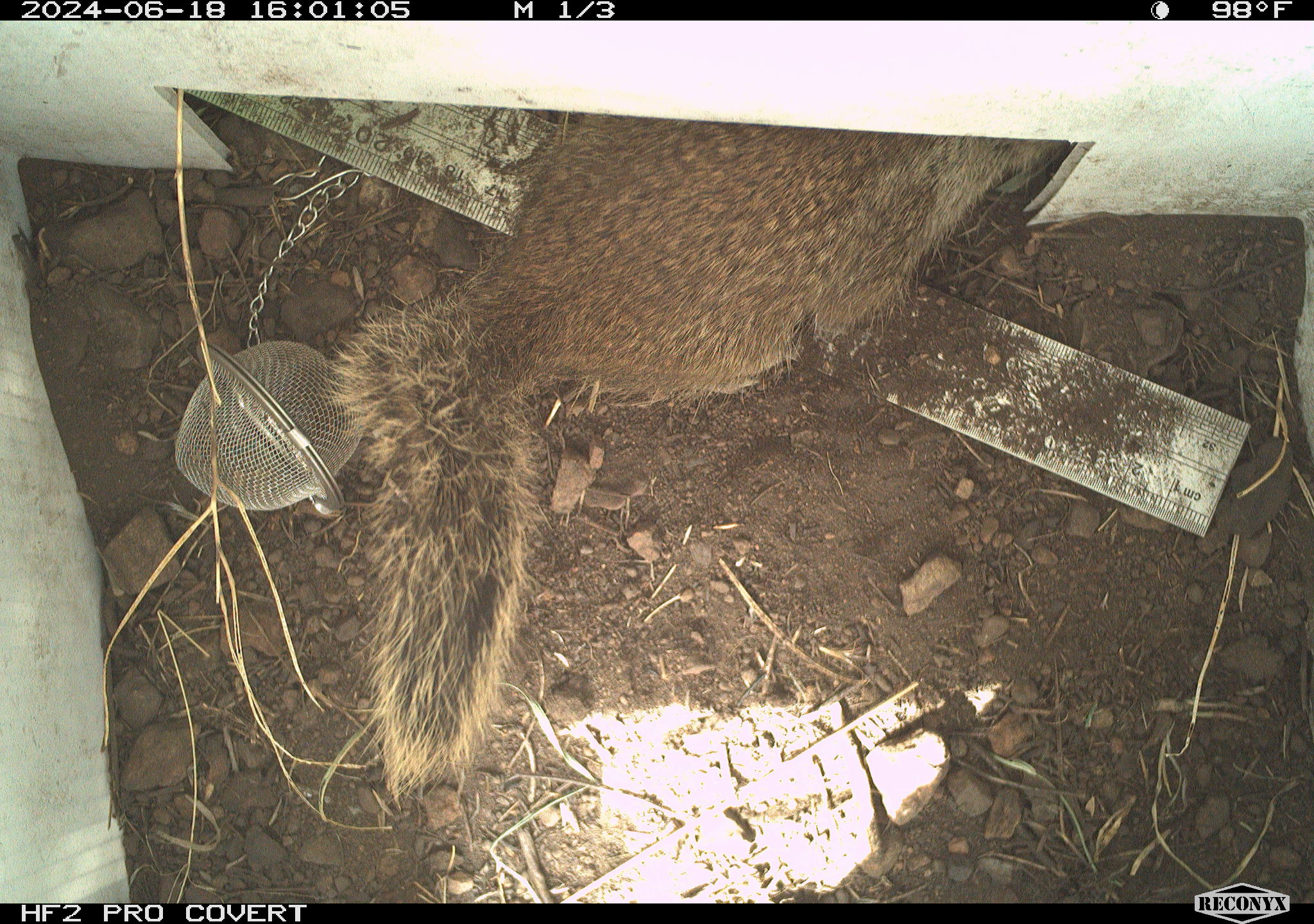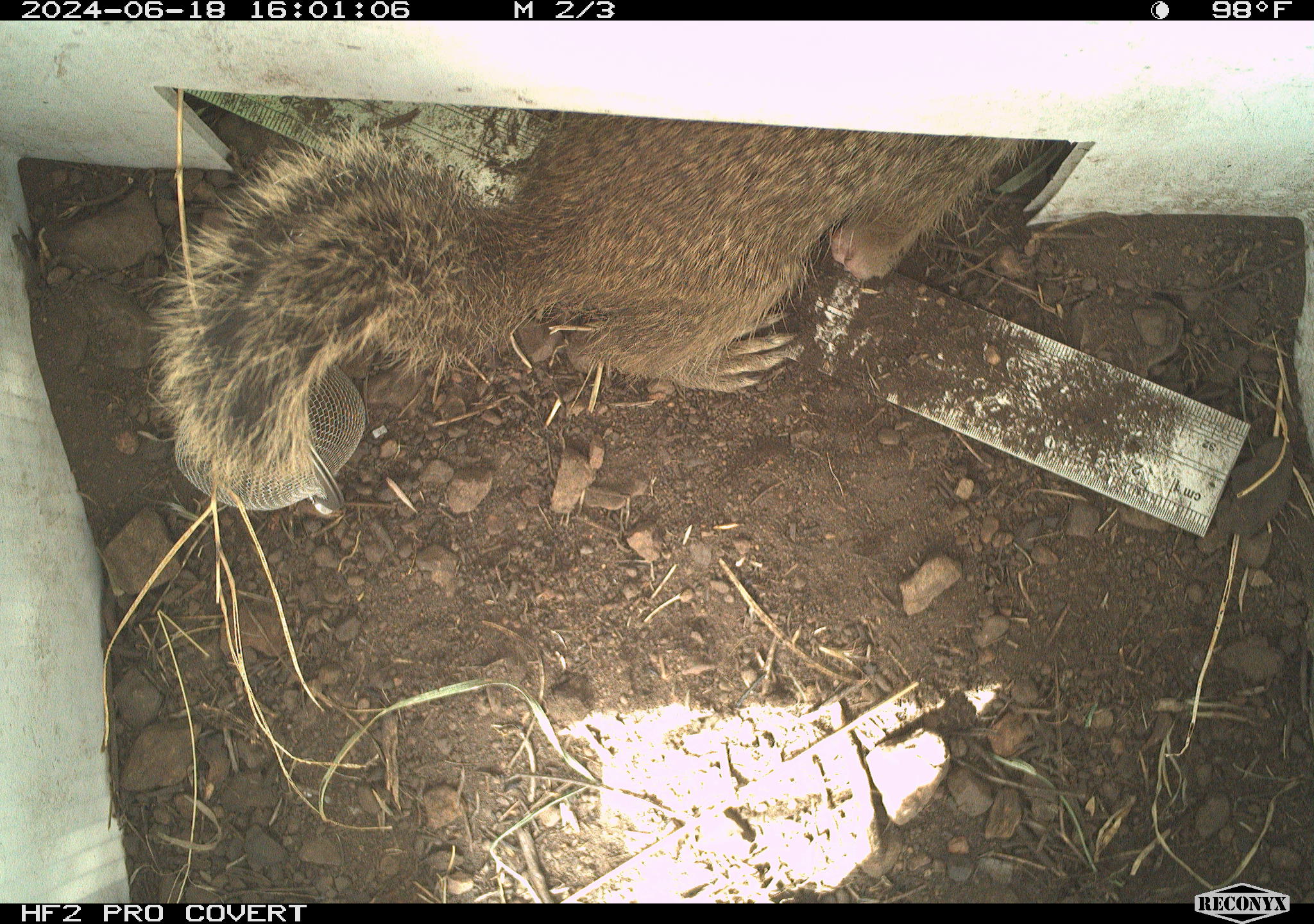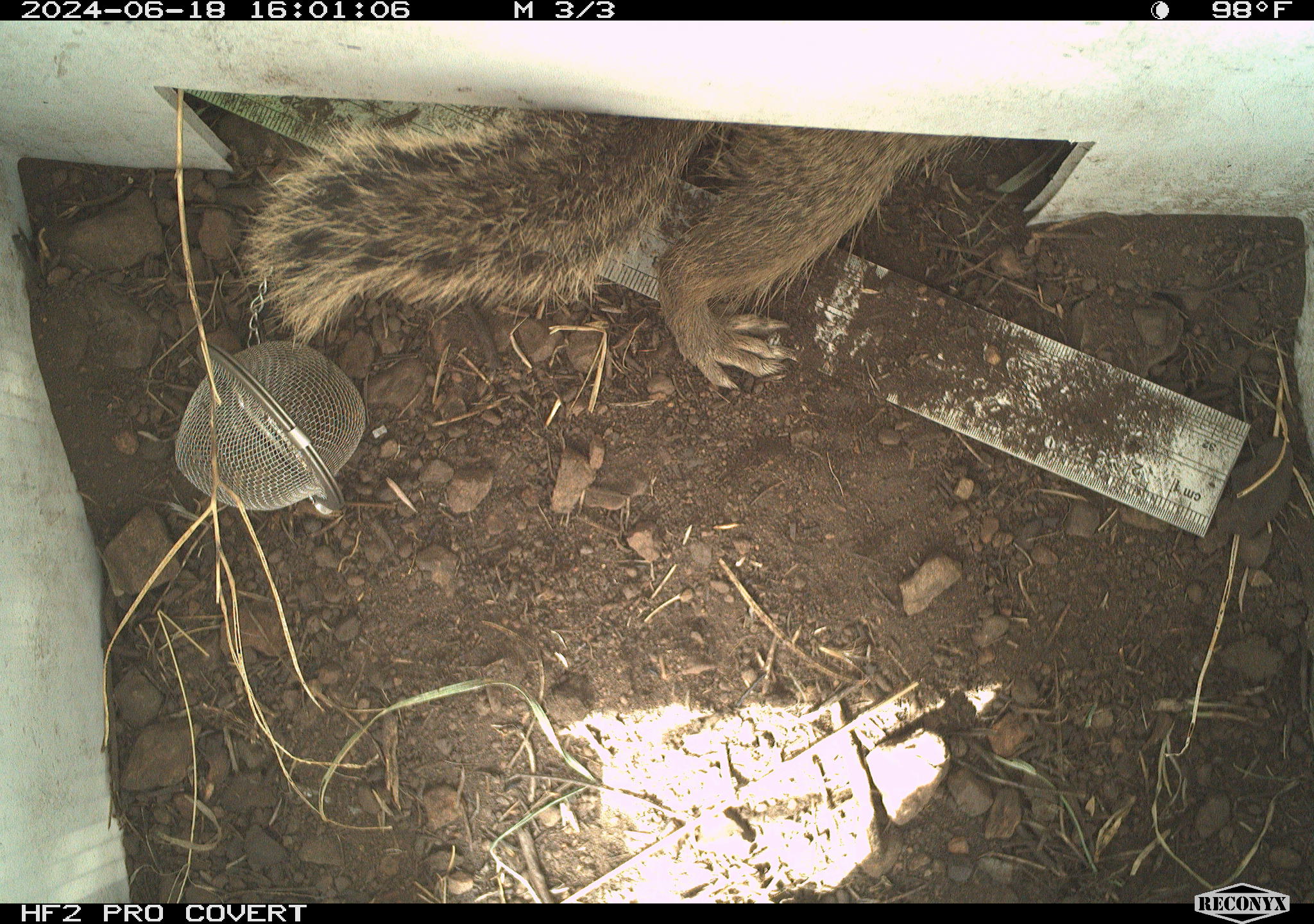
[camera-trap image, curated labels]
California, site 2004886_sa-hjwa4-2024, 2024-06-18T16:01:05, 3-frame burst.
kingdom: Animalia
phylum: Chordata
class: Mammalia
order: Rodentia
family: Sciuridae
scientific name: Sciuridae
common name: squirrels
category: sciuridae family